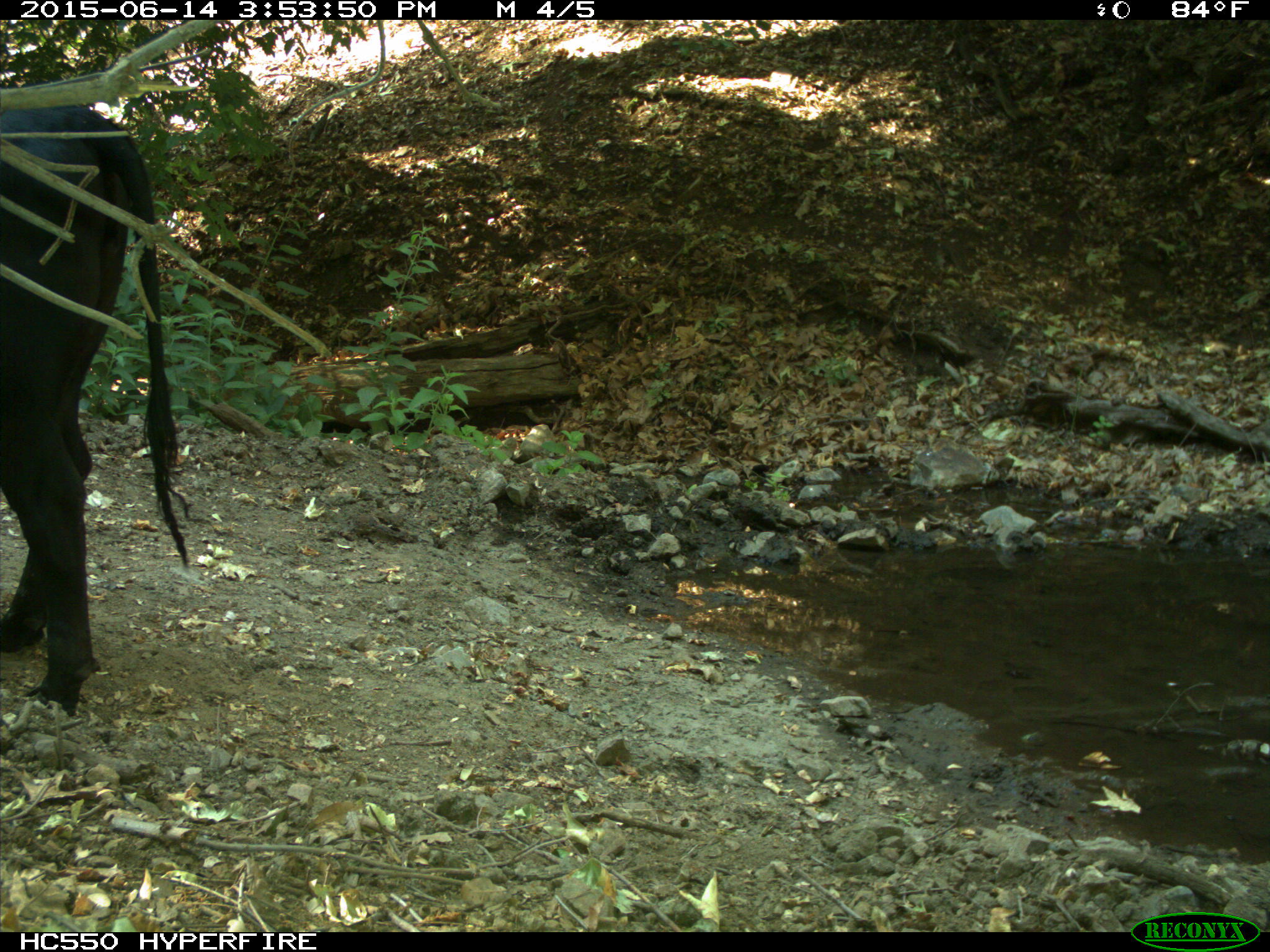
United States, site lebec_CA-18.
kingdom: Animalia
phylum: Chordata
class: Mammalia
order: Artiodactyla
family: Bovidae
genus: Bos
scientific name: Bos taurus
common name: domestic cow